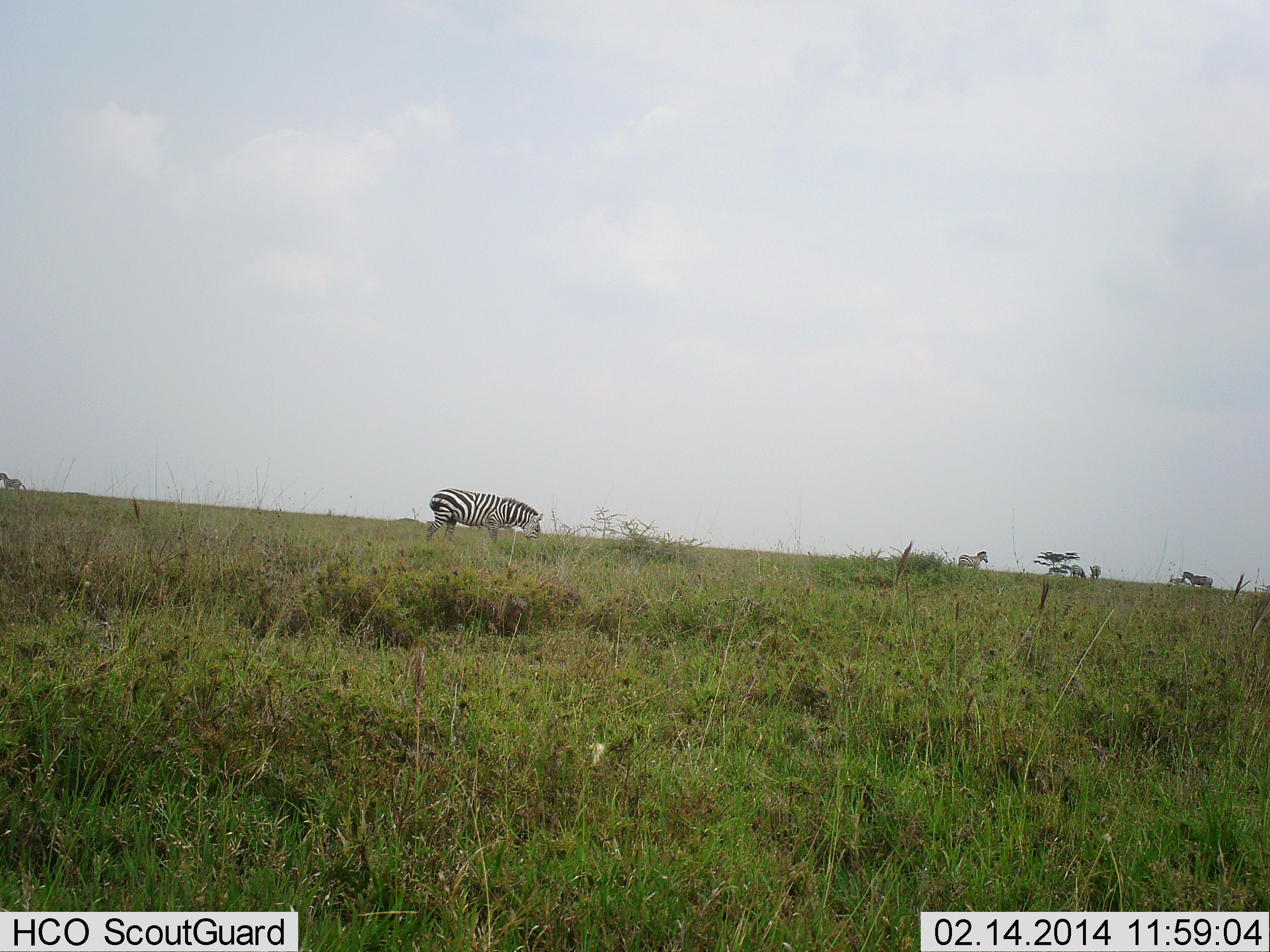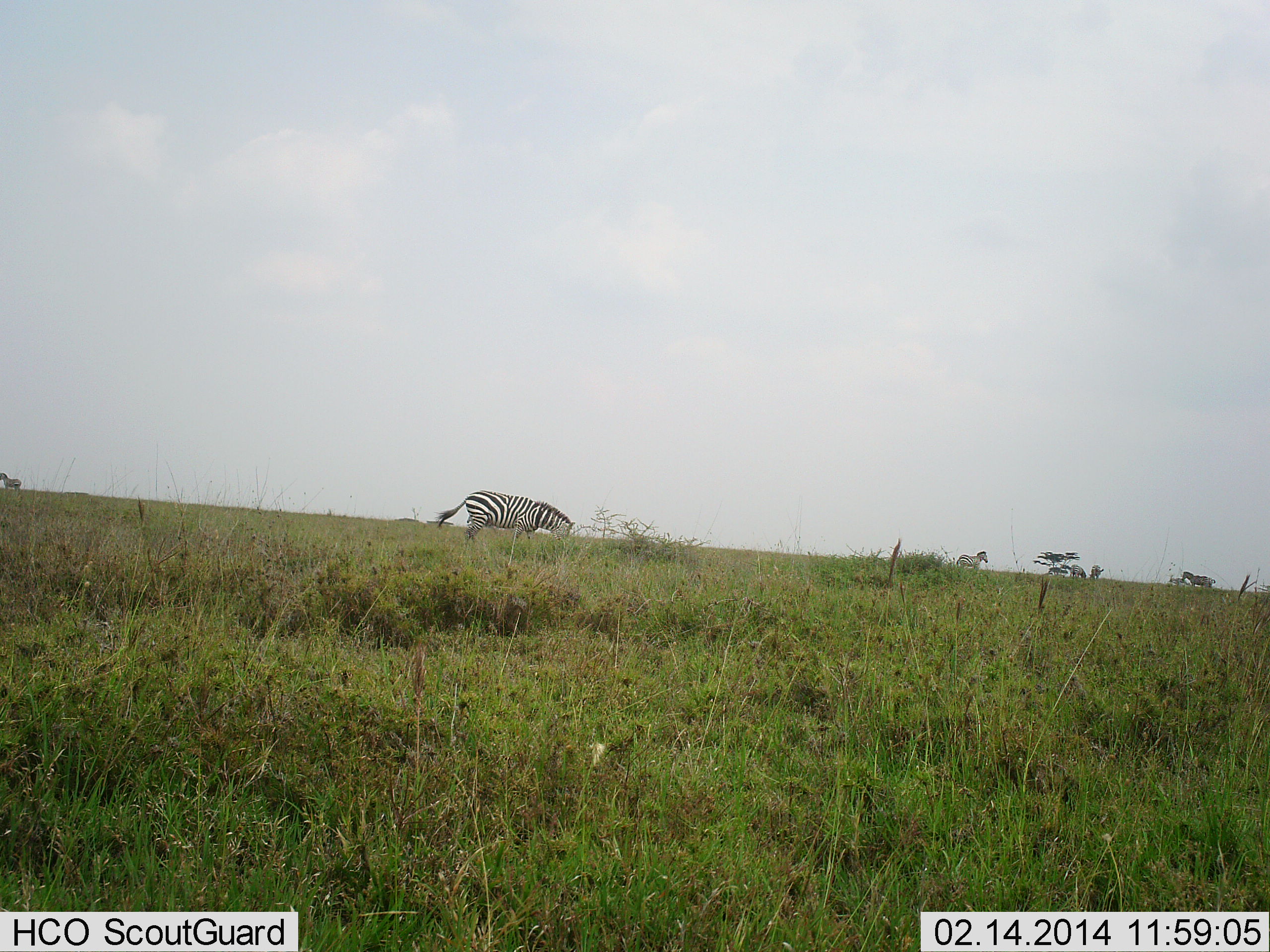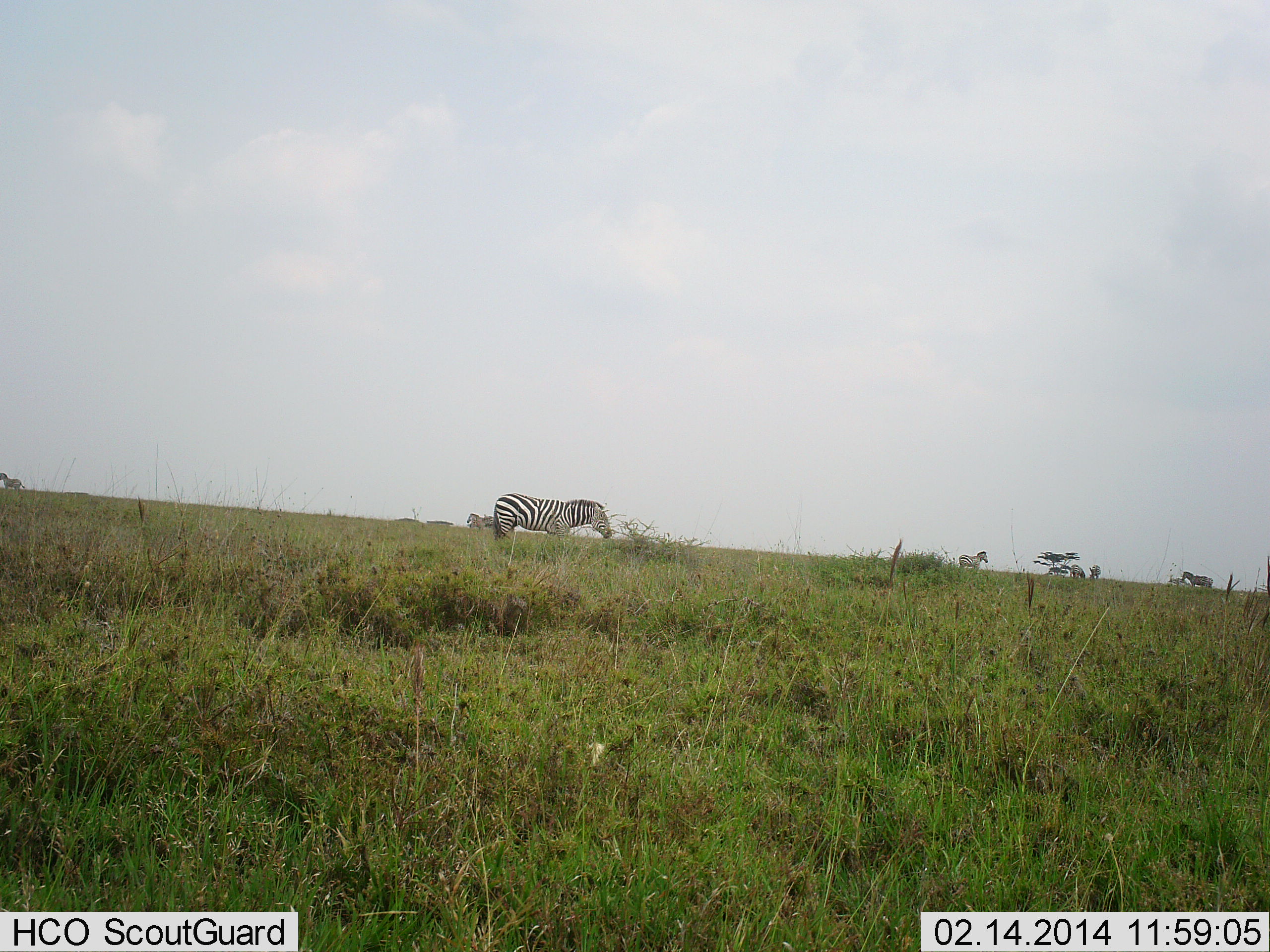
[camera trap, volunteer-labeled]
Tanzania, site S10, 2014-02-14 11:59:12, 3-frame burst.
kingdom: Animalia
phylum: Chordata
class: Mammalia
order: Perissodactyla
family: Equidae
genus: Equus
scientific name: Equus quagga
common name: plains zebra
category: zebra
Zebra (plains zebra) (Equus quagga), count 4. Behavior (volunteer vote fractions): standing 40%, resting 10%, moving 80%, interacting 0%. Young present (vote fraction): 0%. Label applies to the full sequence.